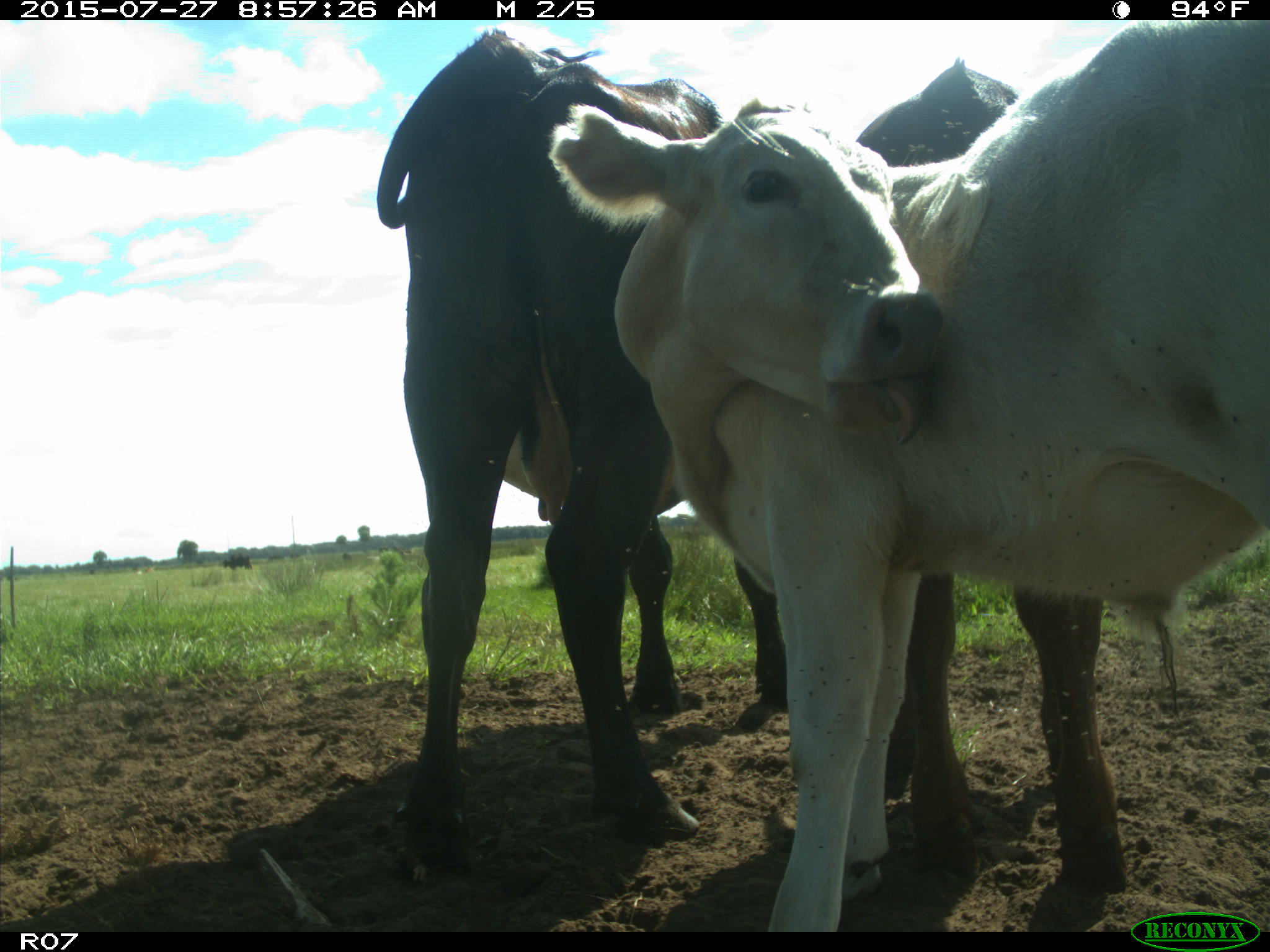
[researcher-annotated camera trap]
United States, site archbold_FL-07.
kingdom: Animalia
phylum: Chordata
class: Mammalia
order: Artiodactyla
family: Bovidae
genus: Bos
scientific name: Bos taurus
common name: domestic cow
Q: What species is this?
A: Bos taurus (domestic cow).